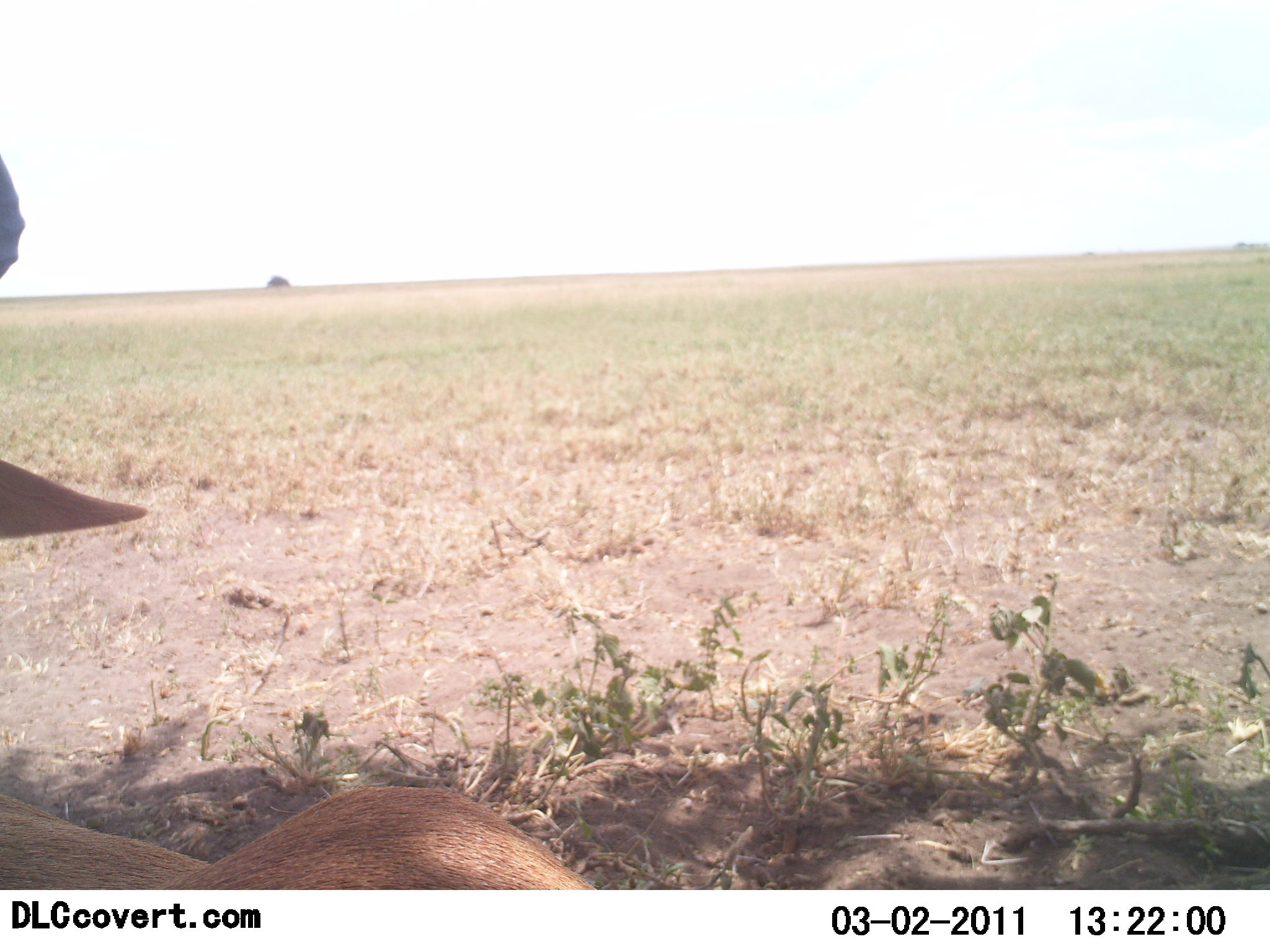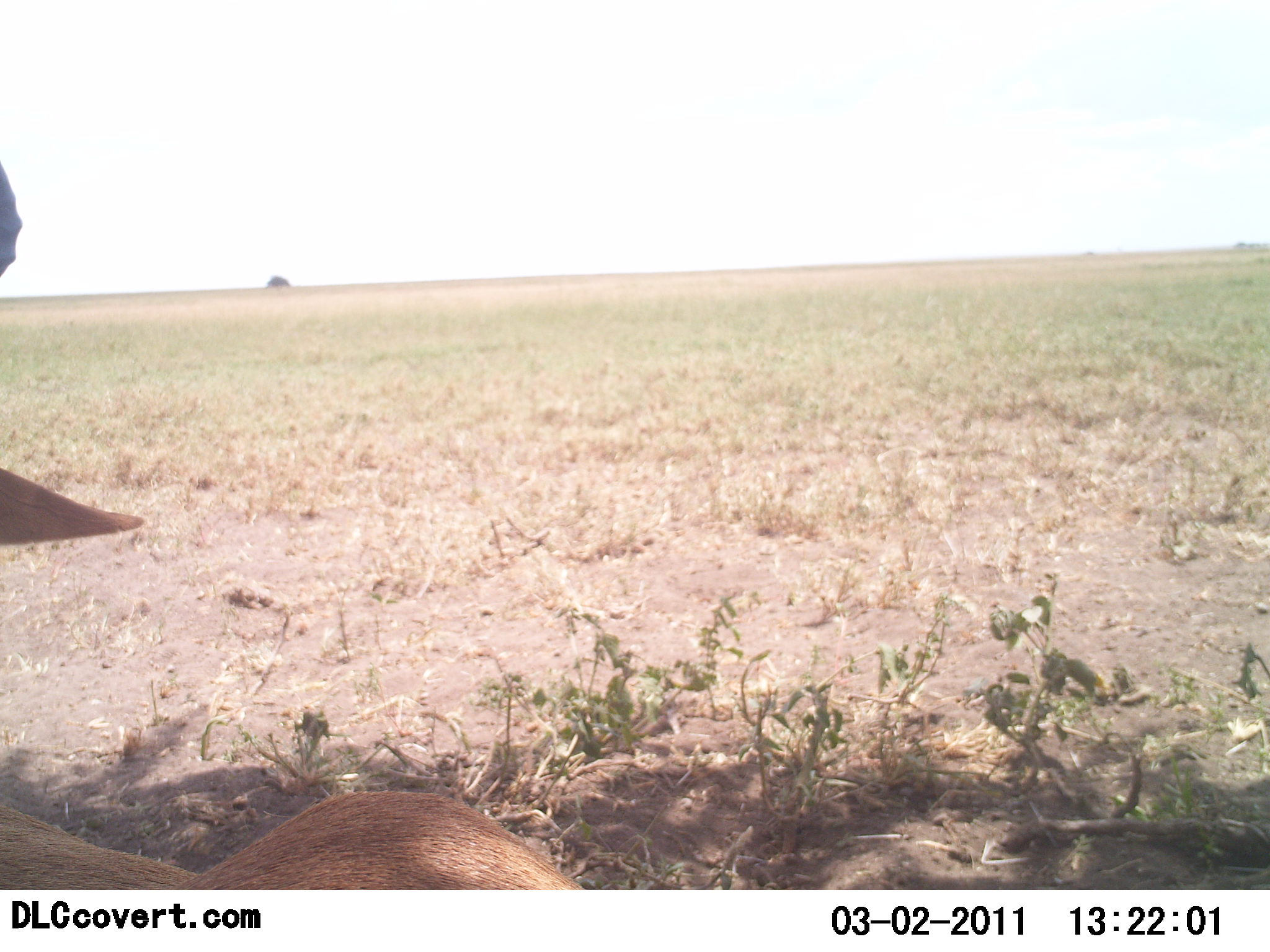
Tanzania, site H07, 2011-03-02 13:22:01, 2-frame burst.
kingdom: Animalia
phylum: Chordata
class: Mammalia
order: Artiodactyla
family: Bovidae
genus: Alcelaphus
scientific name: Alcelaphus buselaphus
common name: hartebeest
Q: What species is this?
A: Hartebeest (Alcelaphus buselaphus).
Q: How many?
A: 1.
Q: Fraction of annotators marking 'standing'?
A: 33%.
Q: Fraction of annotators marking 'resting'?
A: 83%.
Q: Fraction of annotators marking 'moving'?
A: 0%.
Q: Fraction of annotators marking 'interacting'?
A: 0%.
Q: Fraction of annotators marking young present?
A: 0%.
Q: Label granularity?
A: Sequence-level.